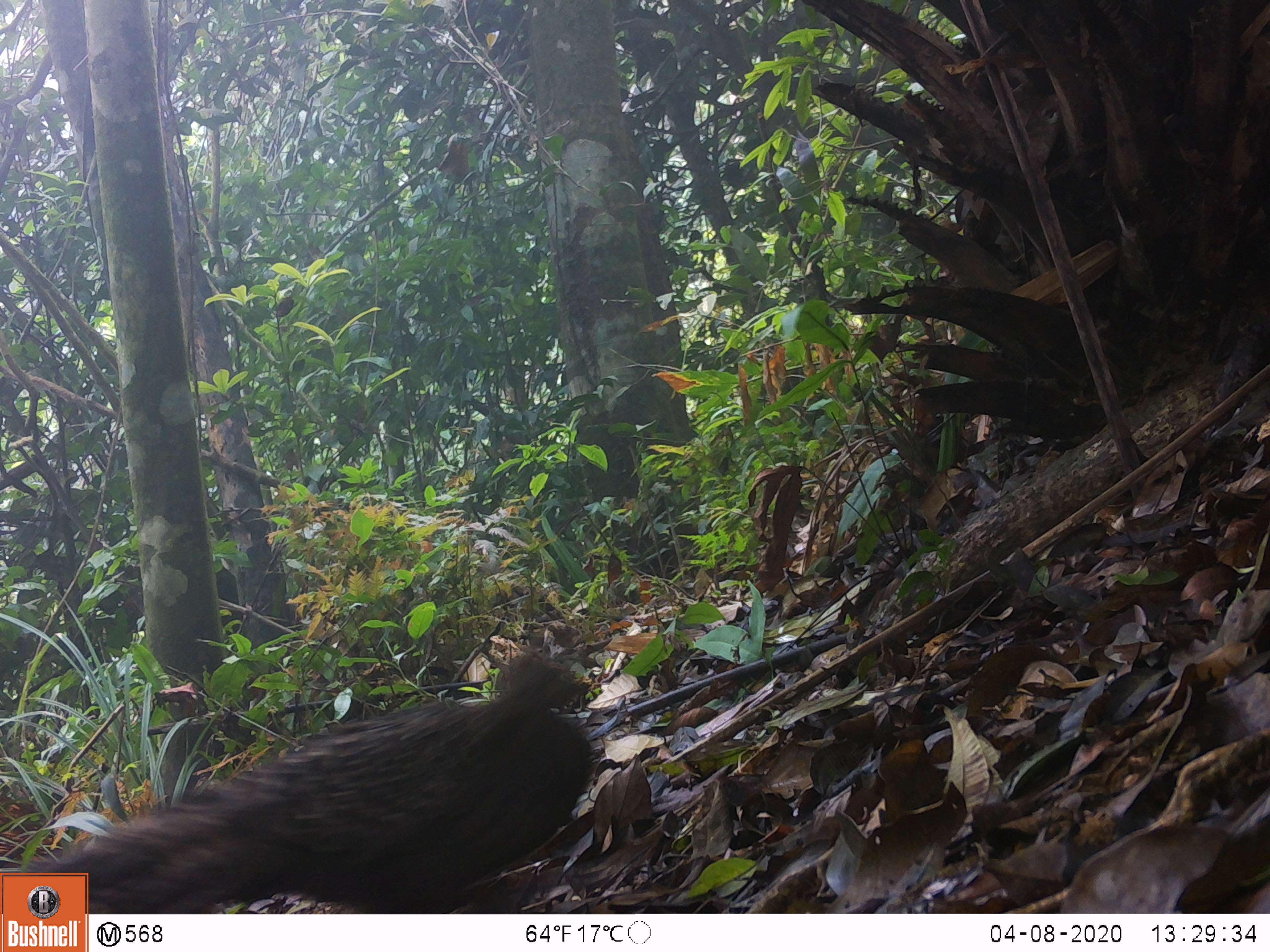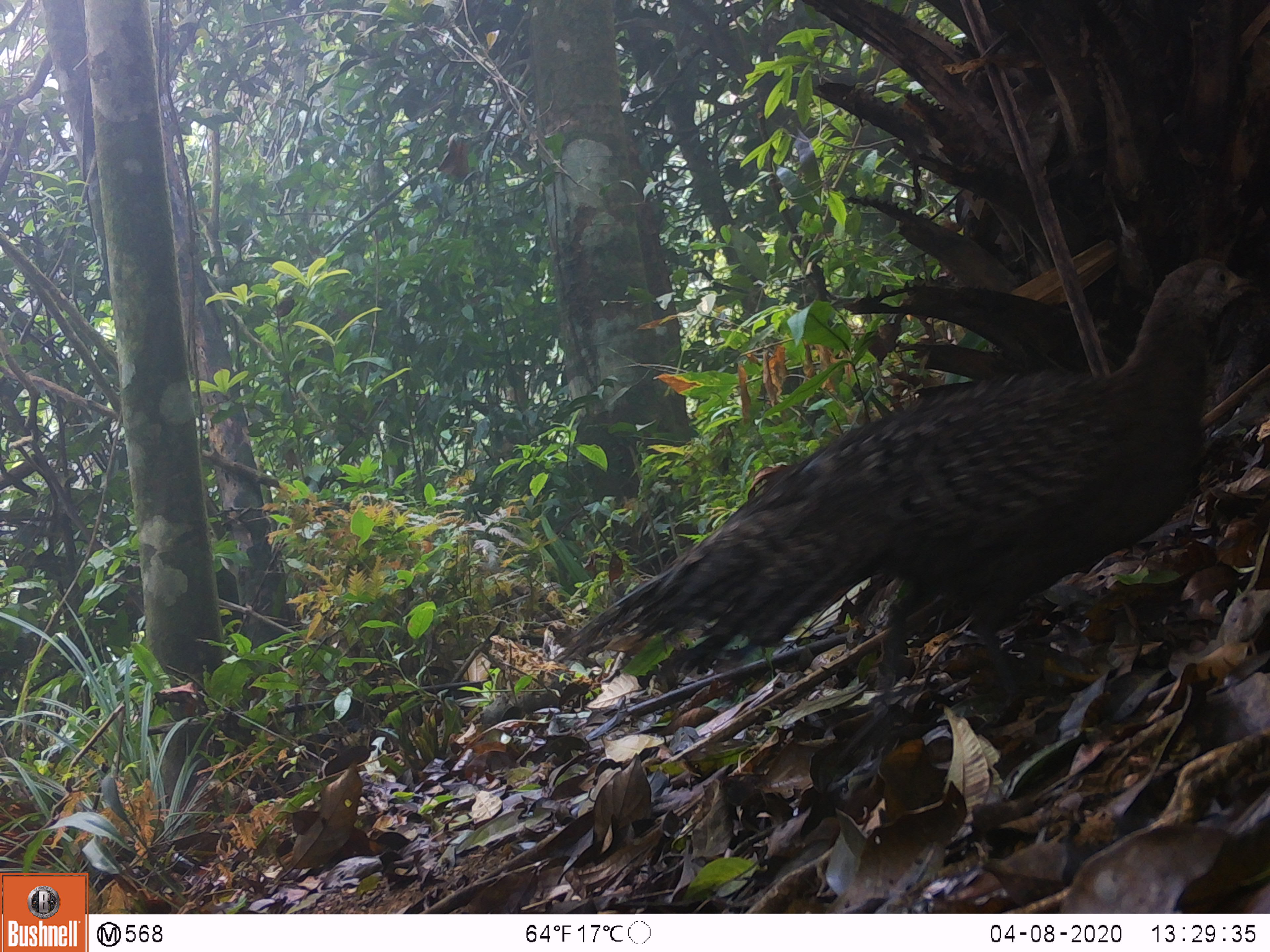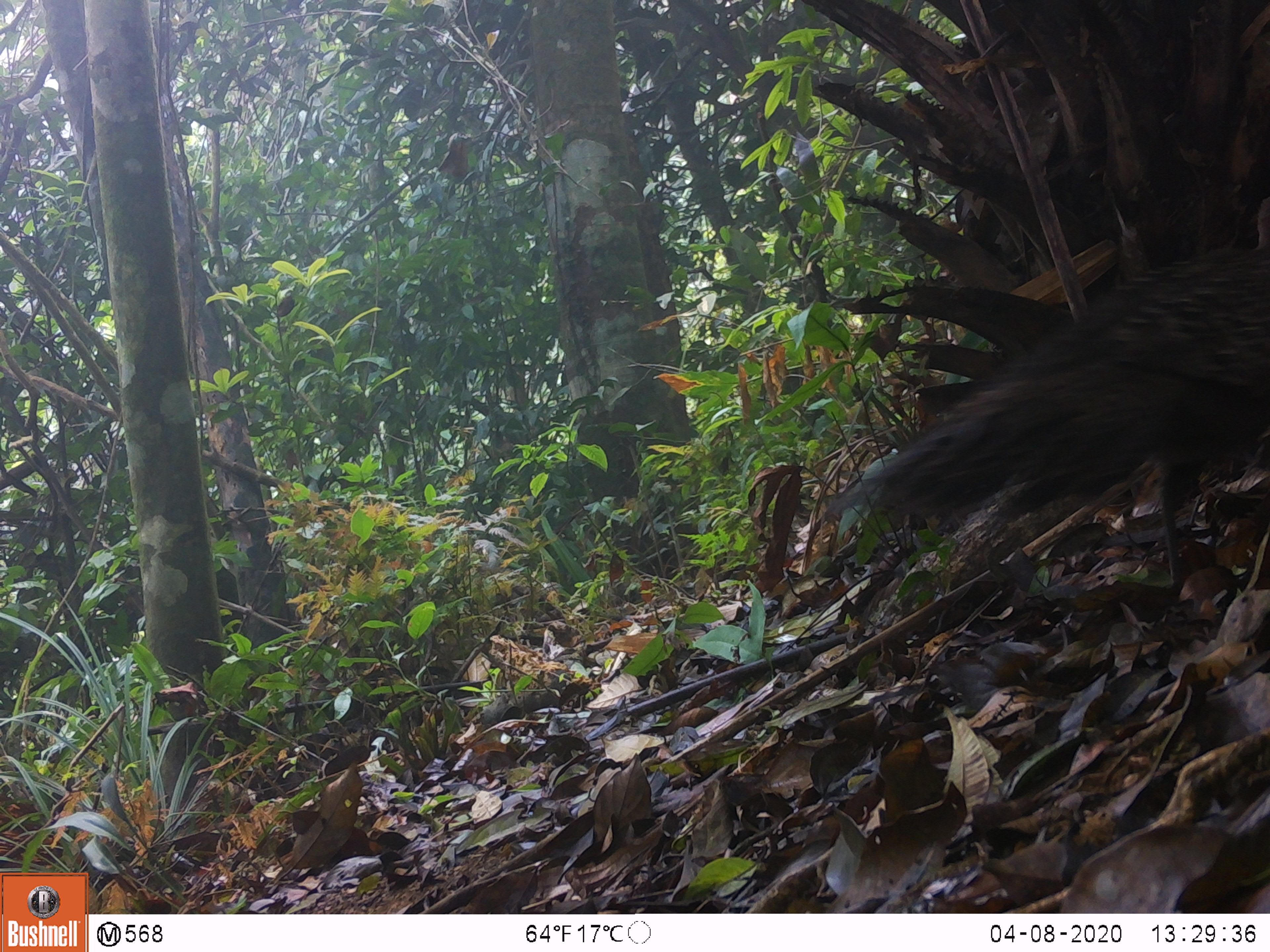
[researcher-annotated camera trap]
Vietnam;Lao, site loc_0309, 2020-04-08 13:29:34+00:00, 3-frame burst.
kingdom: Animalia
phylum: Chordata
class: Aves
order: Galliformes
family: Phasianidae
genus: Polyplectron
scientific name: Polyplectron bicalcaratum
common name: gray peacock-pheasant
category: grey peacock pheasant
Grey peacock pheasant (gray peacock-pheasant) (Polyplectron bicalcaratum). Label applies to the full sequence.